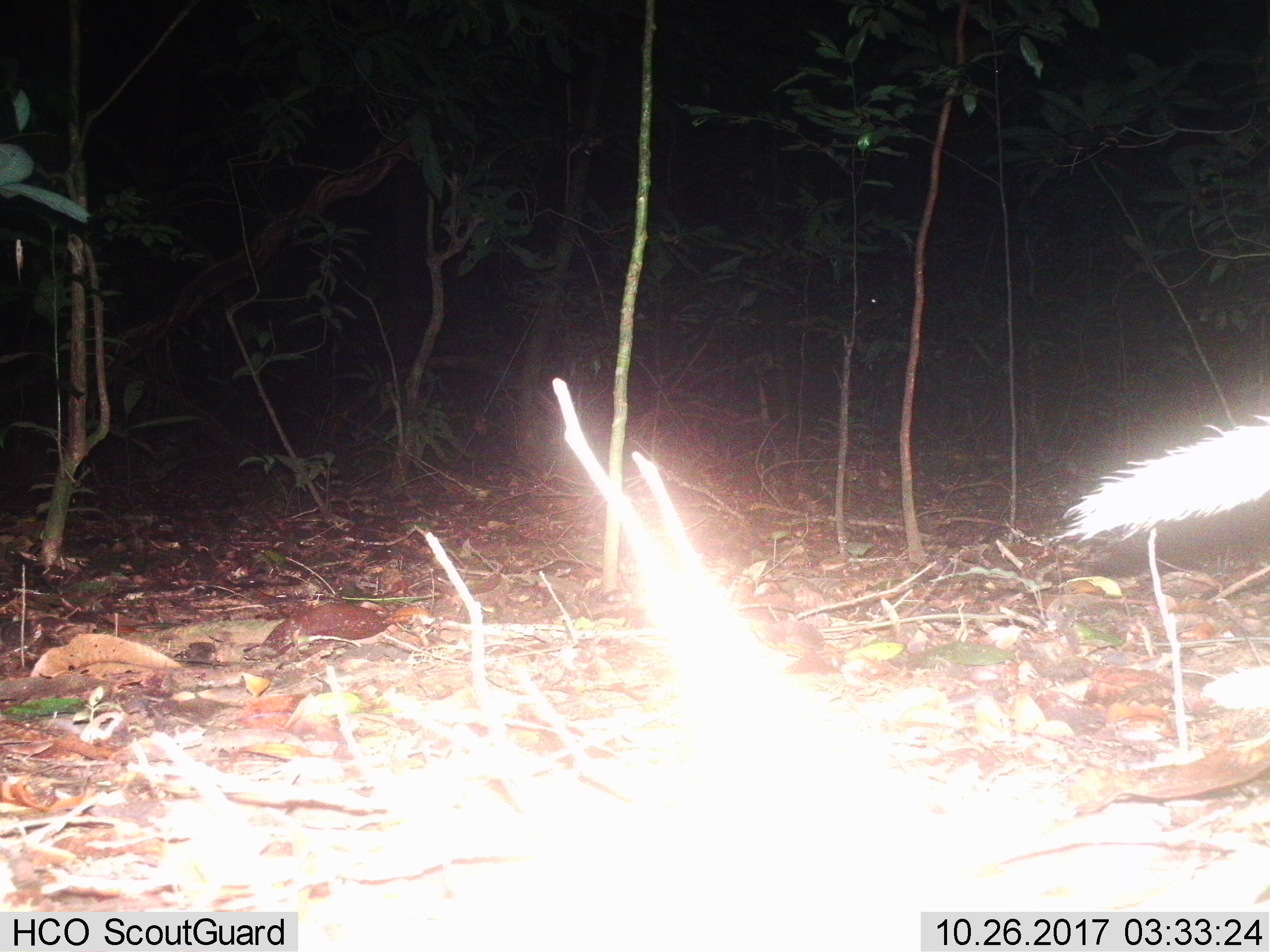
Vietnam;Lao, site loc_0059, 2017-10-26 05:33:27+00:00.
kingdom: Animalia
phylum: Chordata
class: Mammalia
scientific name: Mammalia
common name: mammal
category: unidentified mammal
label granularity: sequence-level